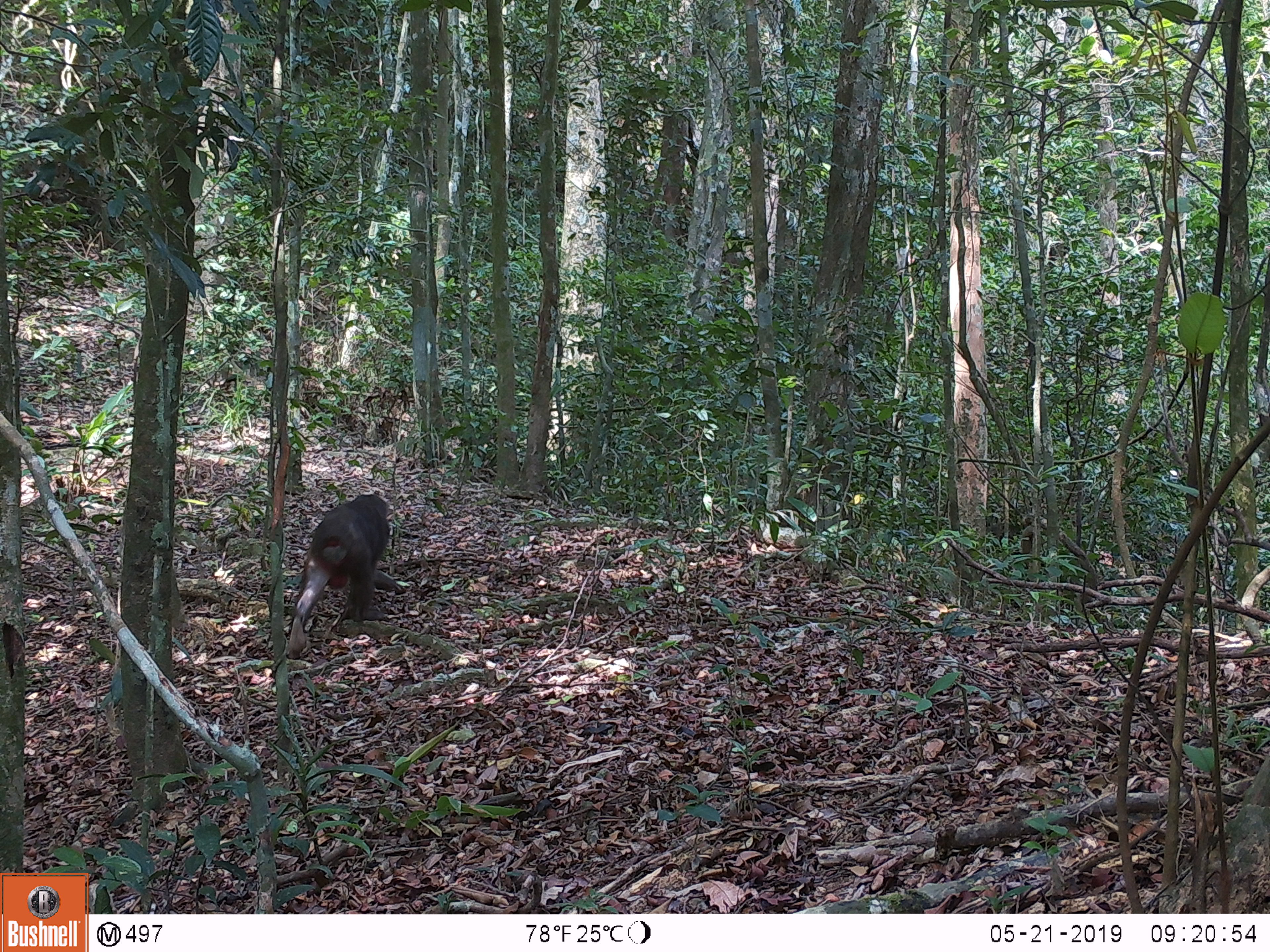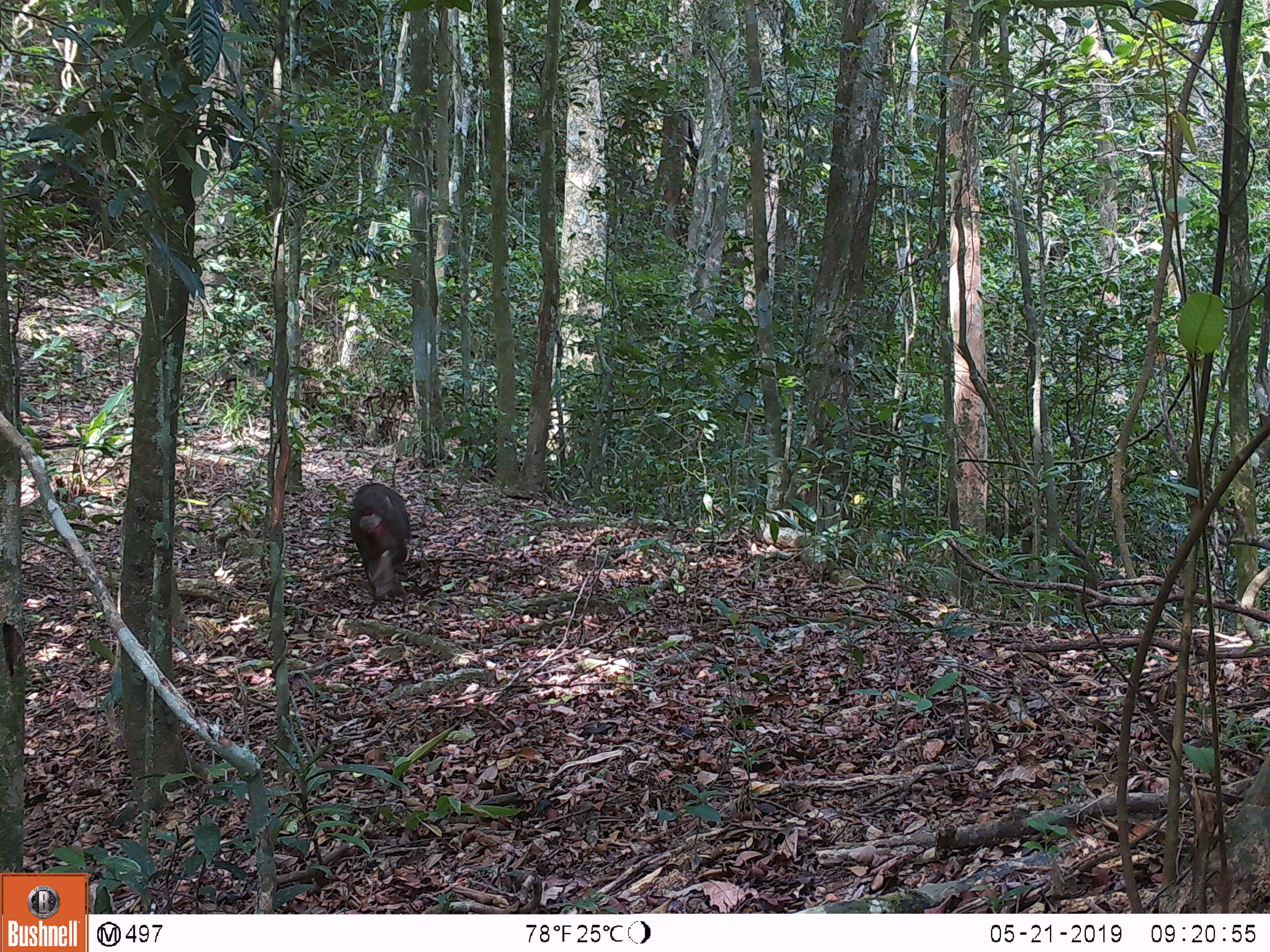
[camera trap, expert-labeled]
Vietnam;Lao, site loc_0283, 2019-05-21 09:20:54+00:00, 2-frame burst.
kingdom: Animalia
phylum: Chordata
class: Mammalia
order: Primates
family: Cercopithecidae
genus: Macaca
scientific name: Macaca arctoides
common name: stump-tailed macaque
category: stump tailed macaque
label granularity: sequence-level